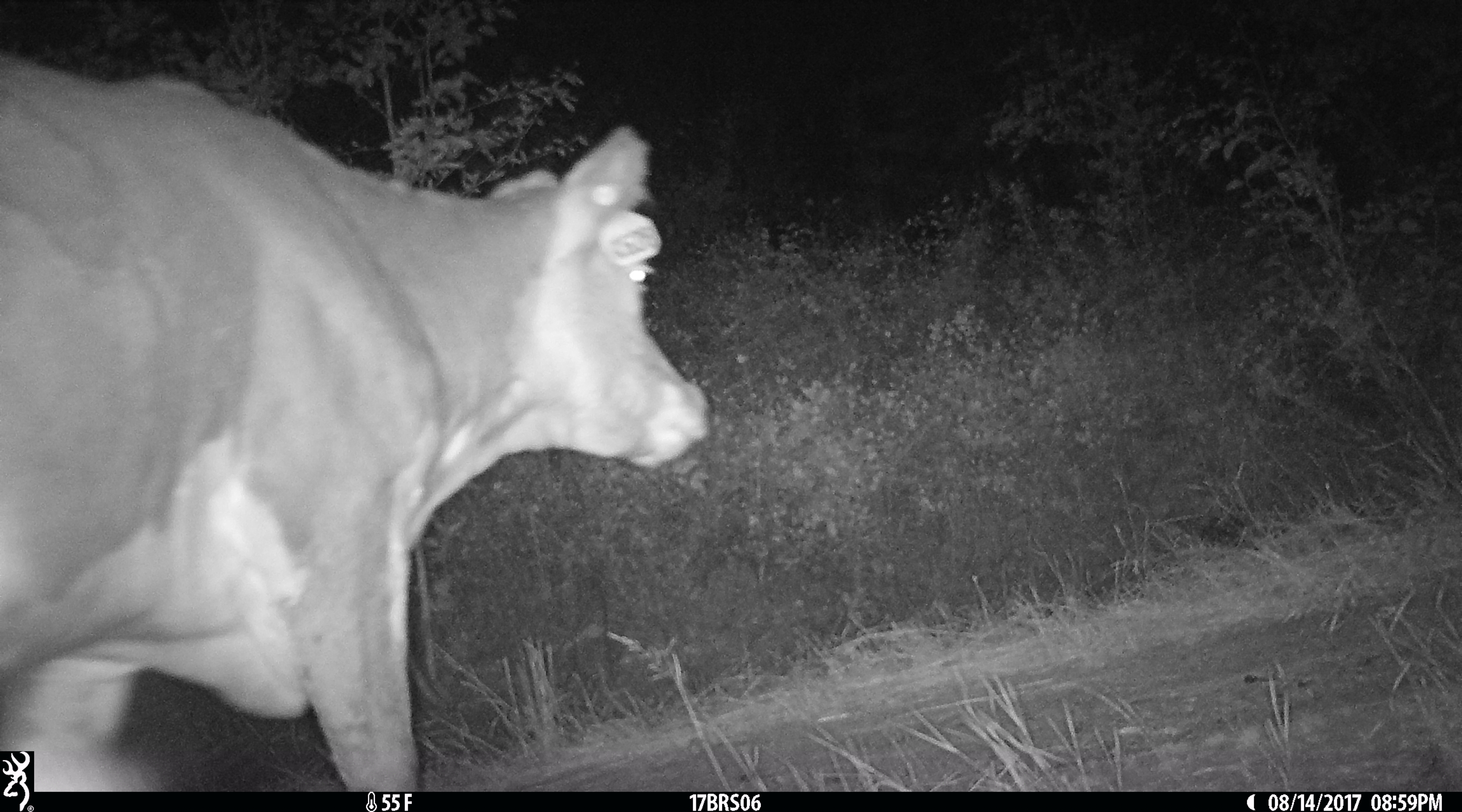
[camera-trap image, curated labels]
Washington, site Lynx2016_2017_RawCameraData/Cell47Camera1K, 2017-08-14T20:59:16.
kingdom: Animalia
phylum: Chordata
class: Mammalia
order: Artiodactyla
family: Bovidae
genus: Bos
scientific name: Bos taurus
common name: domestic cattle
Domestic cattle (Bos taurus). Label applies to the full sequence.